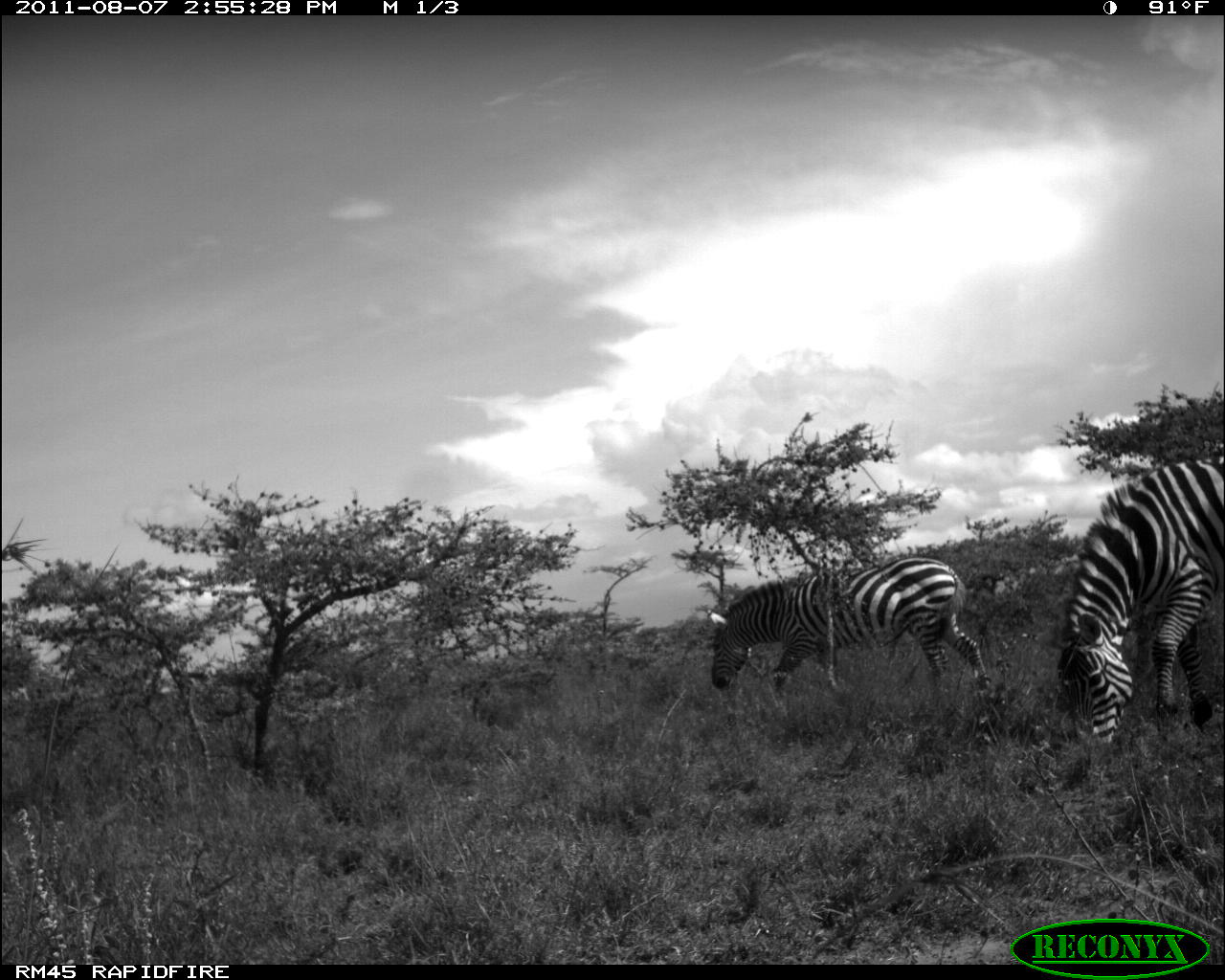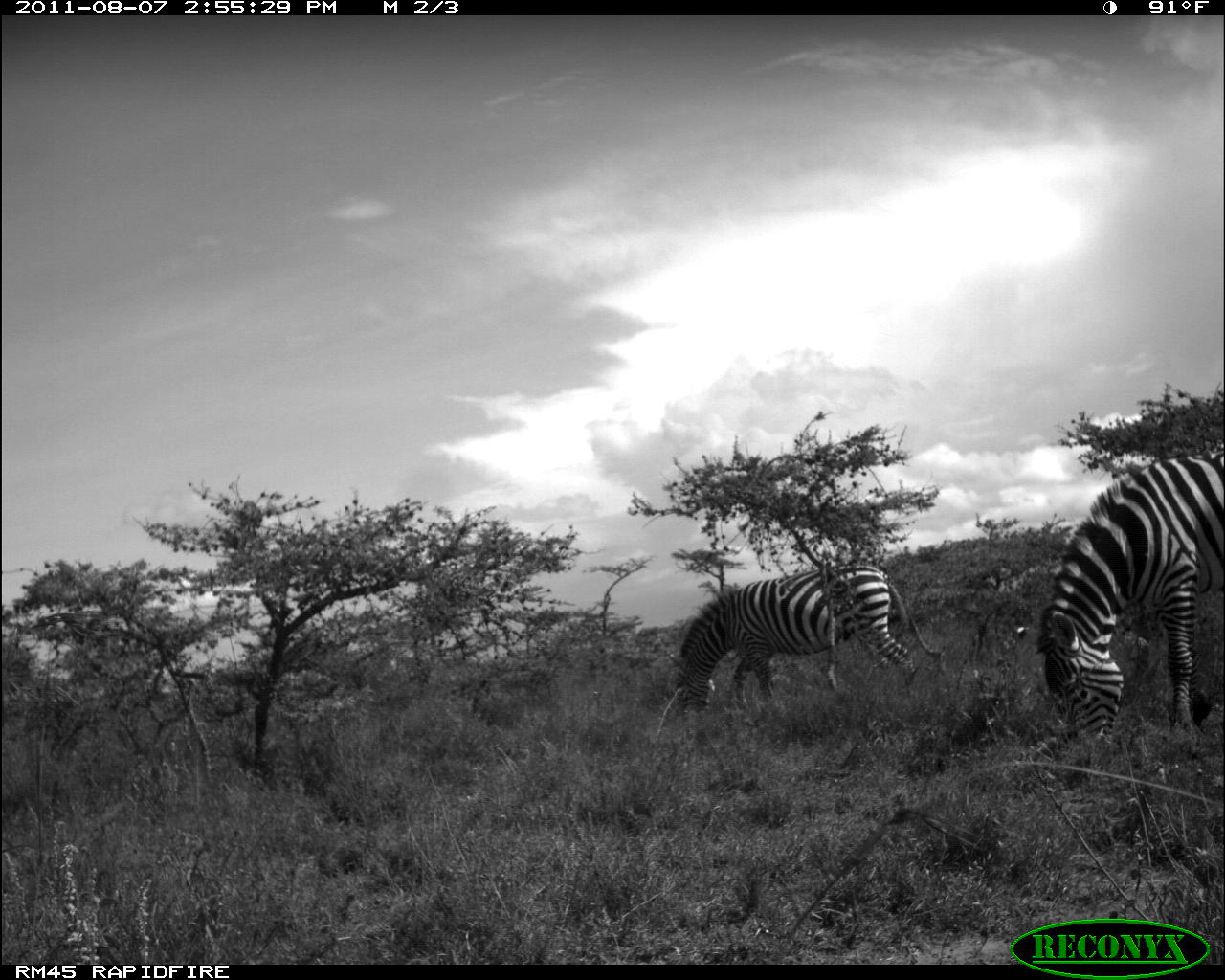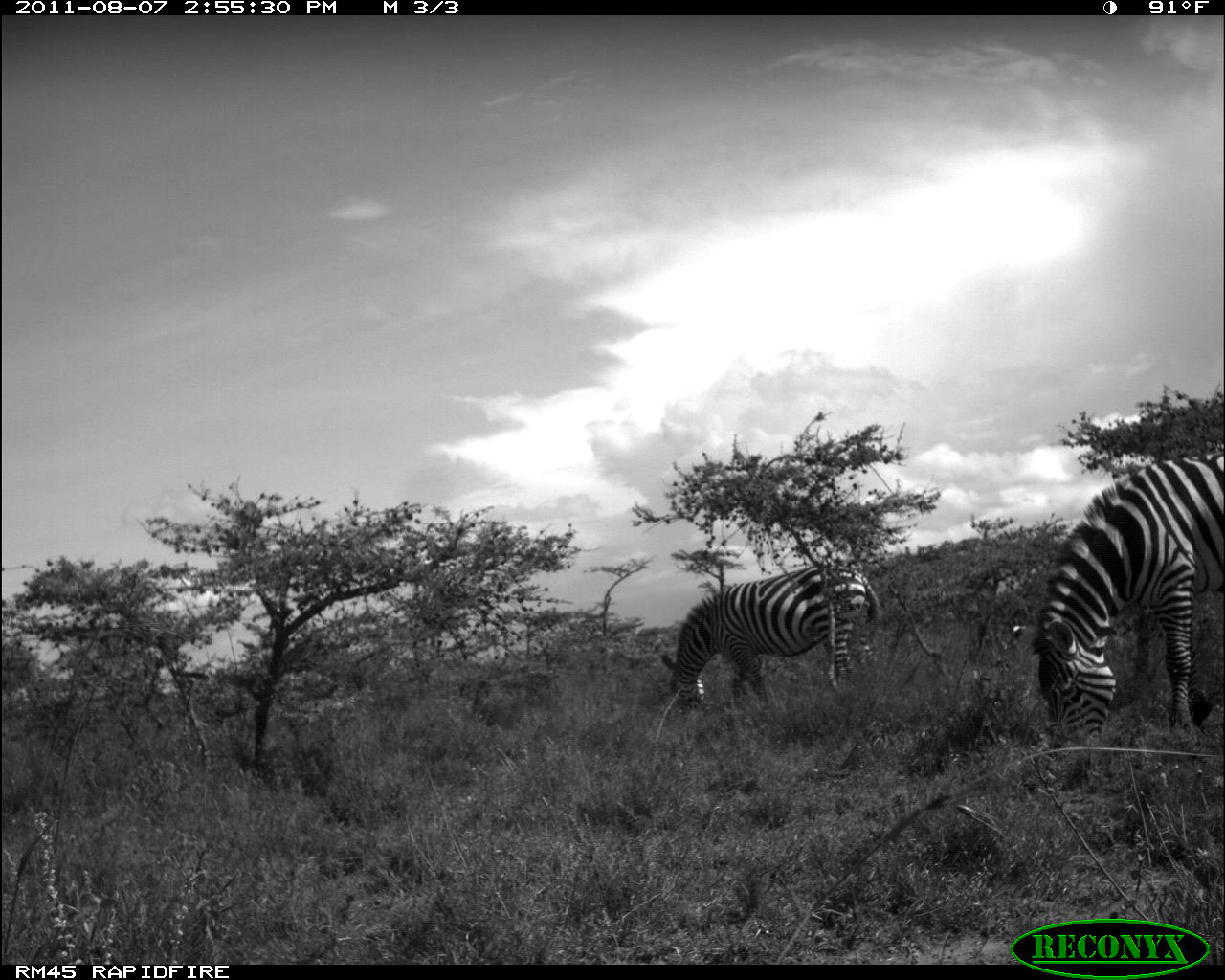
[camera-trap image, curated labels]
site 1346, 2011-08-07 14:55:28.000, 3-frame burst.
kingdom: Animalia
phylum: Chordata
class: Mammalia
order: Perissodactyla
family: Equidae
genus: Equus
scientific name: Equus quagga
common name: plains zebra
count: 2